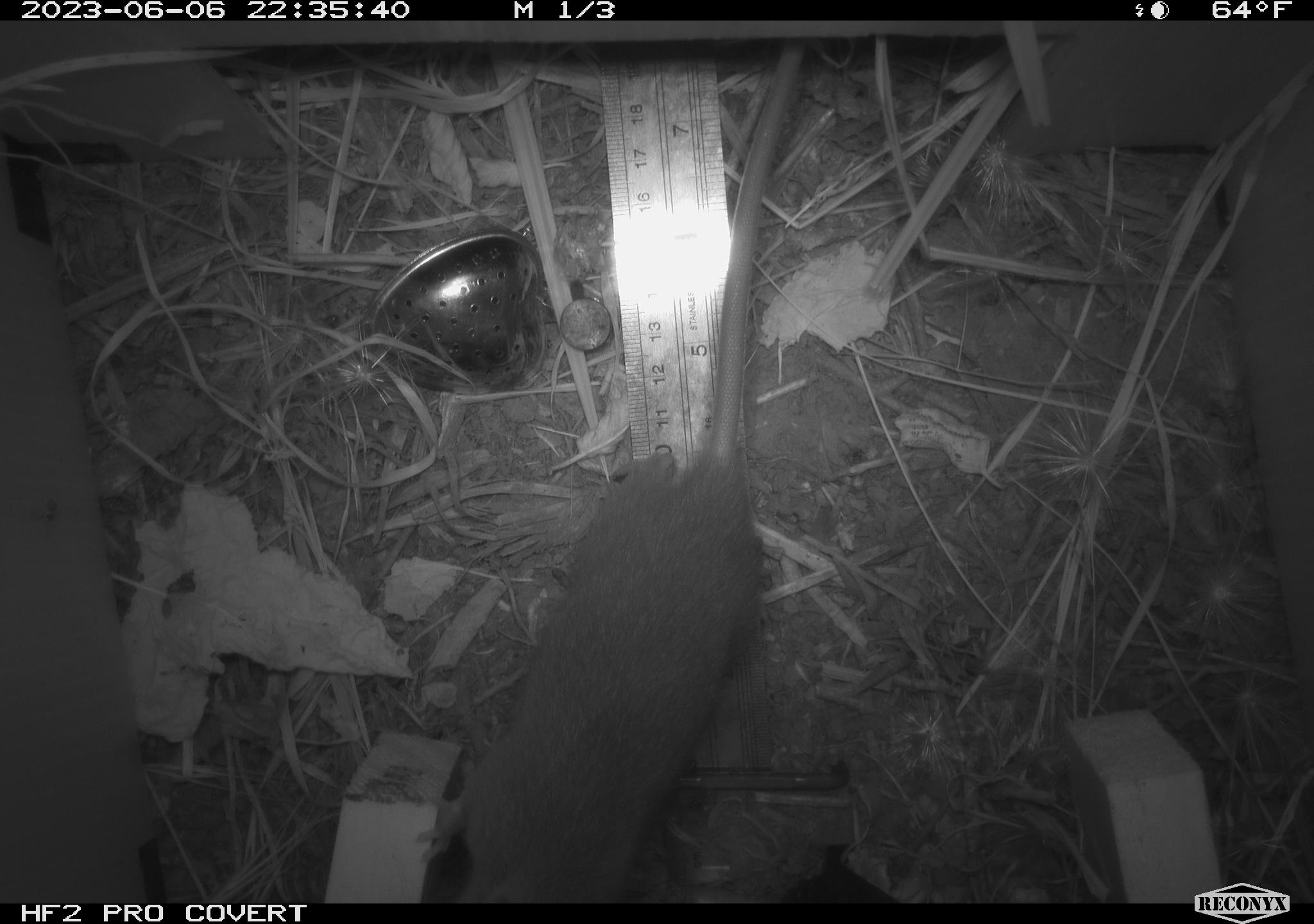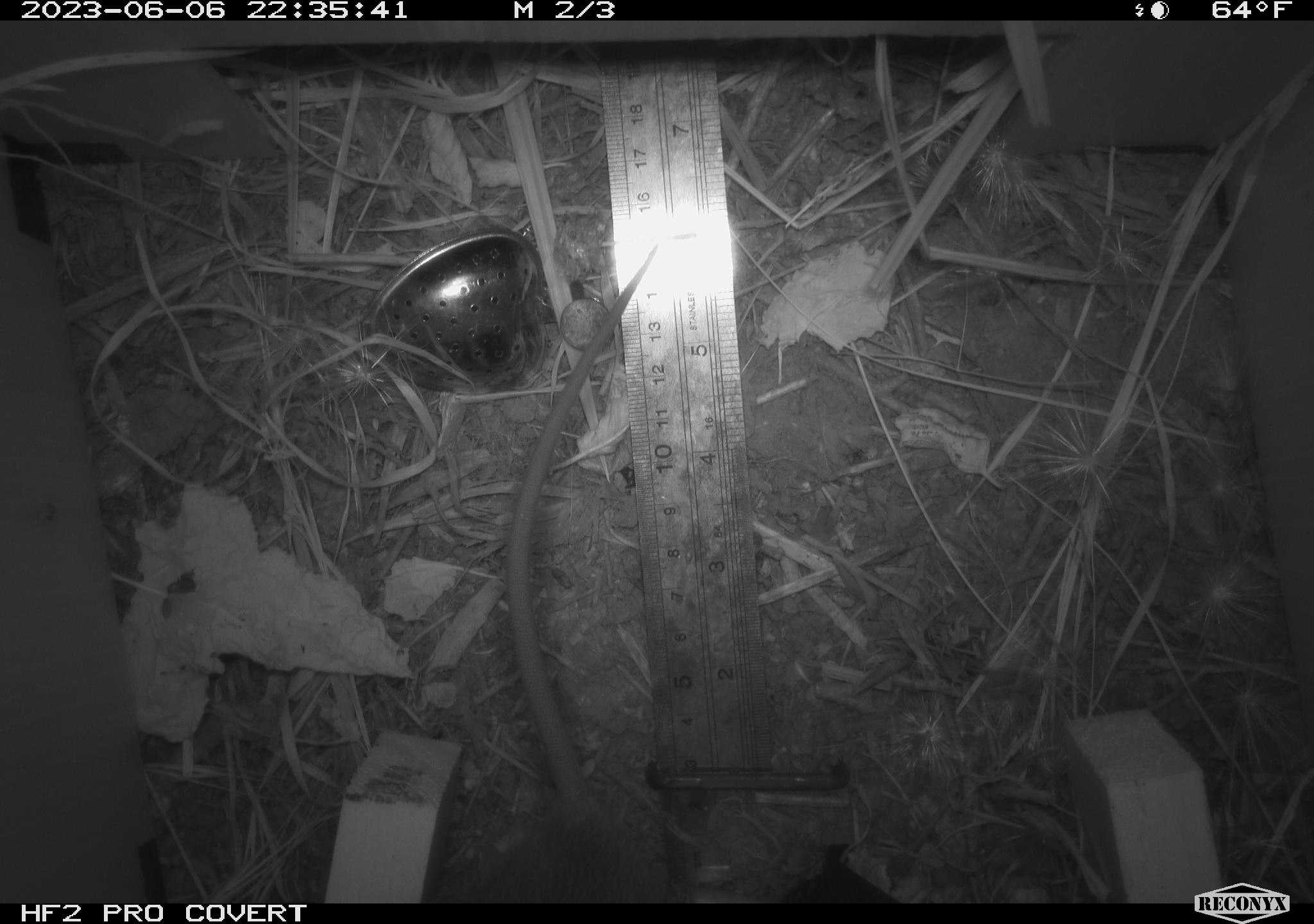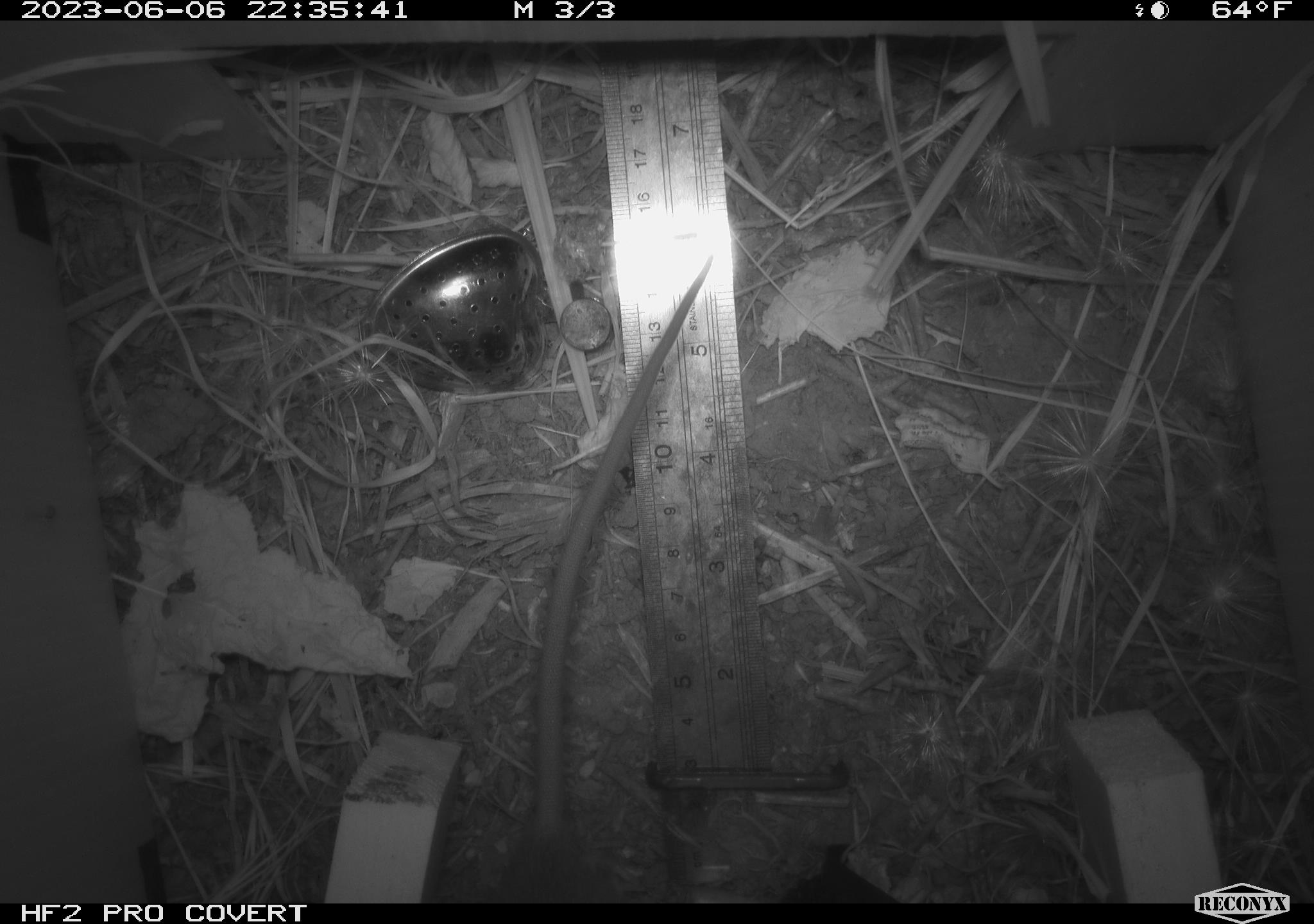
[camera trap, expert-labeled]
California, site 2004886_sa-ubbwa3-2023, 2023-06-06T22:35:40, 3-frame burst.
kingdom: Animalia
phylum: Chordata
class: Mammalia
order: Rodentia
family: Muridae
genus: Rattus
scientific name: Rattus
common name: rat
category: rattus species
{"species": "rattus species (rat) (Rattus)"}